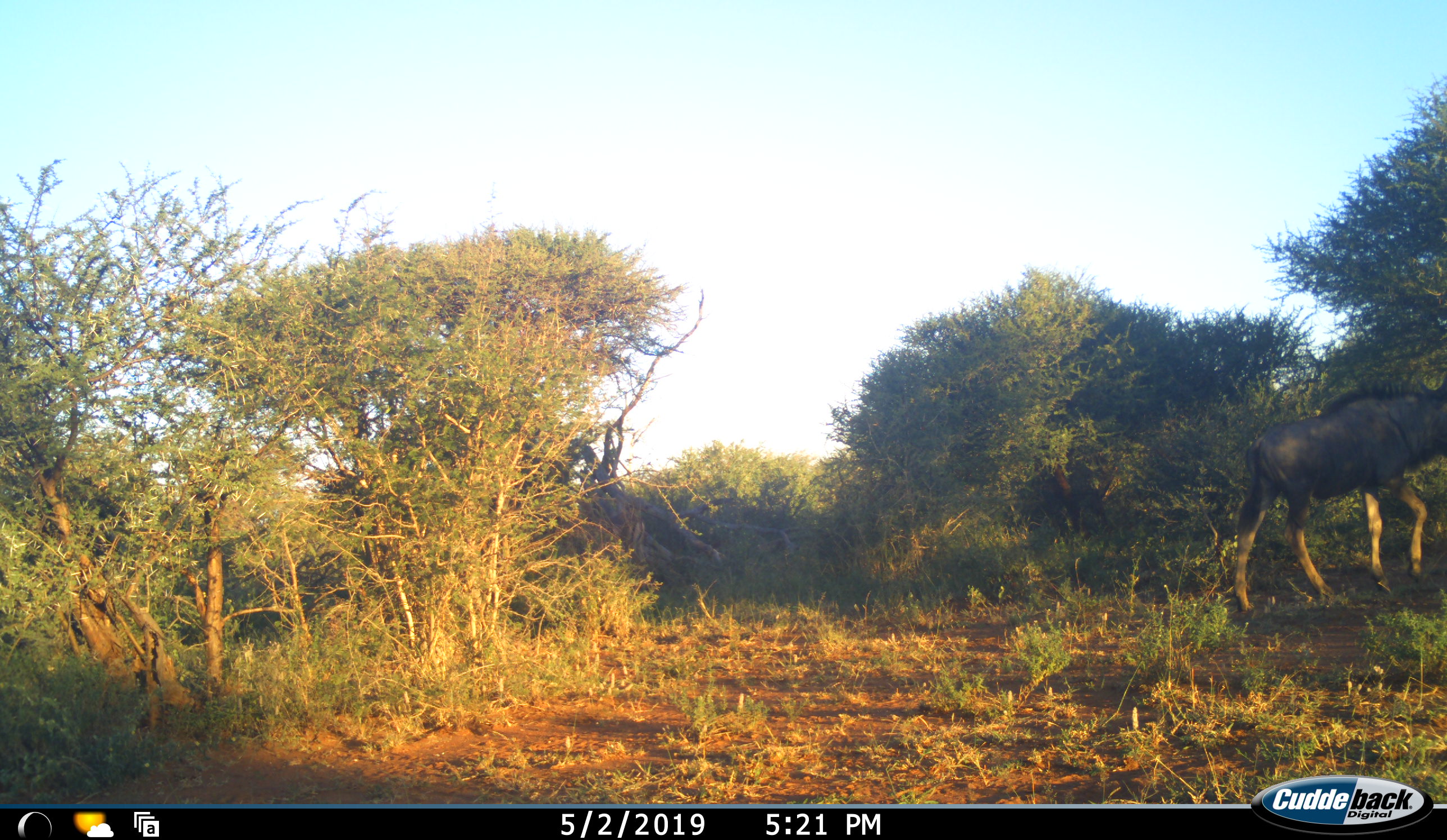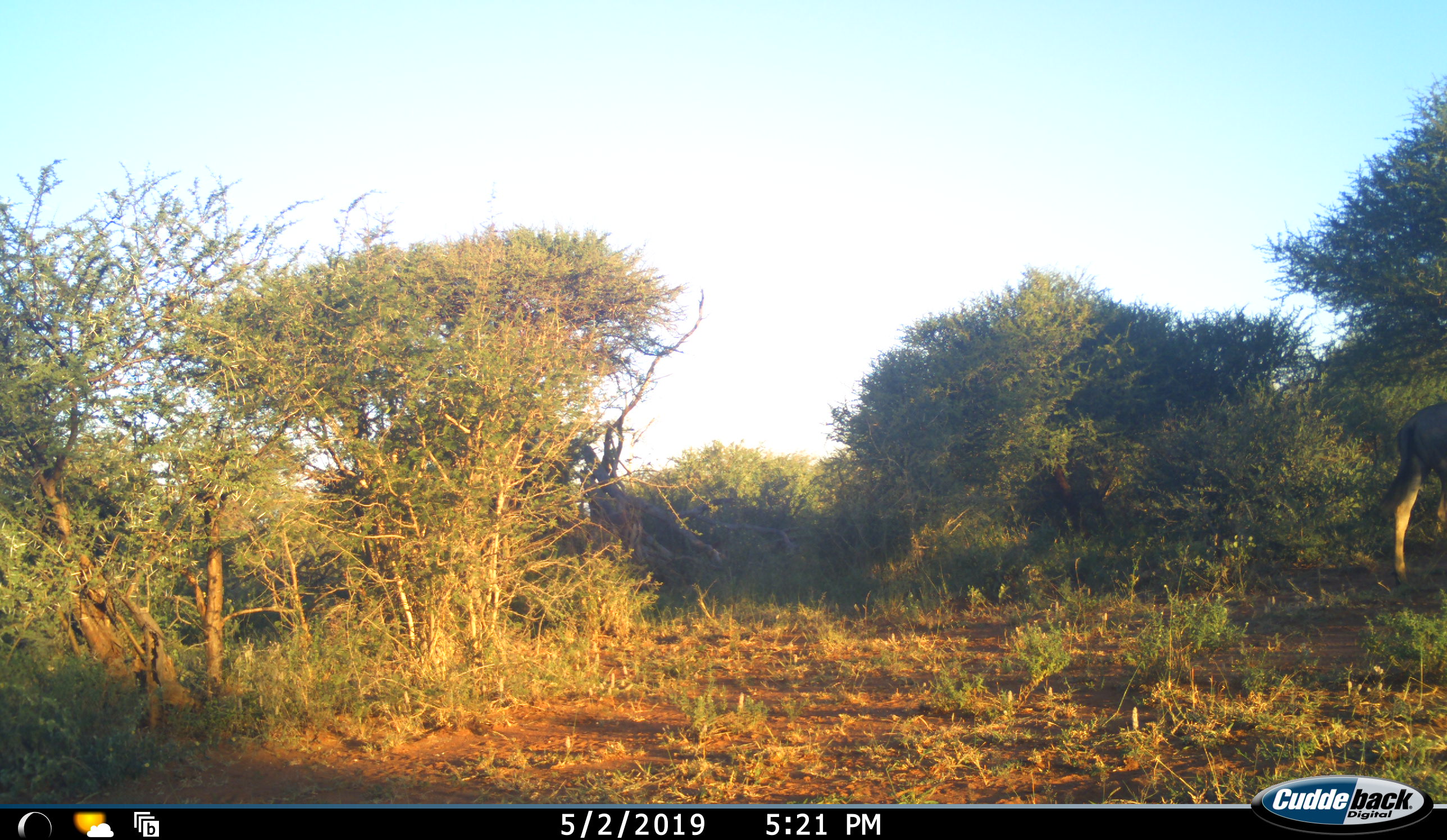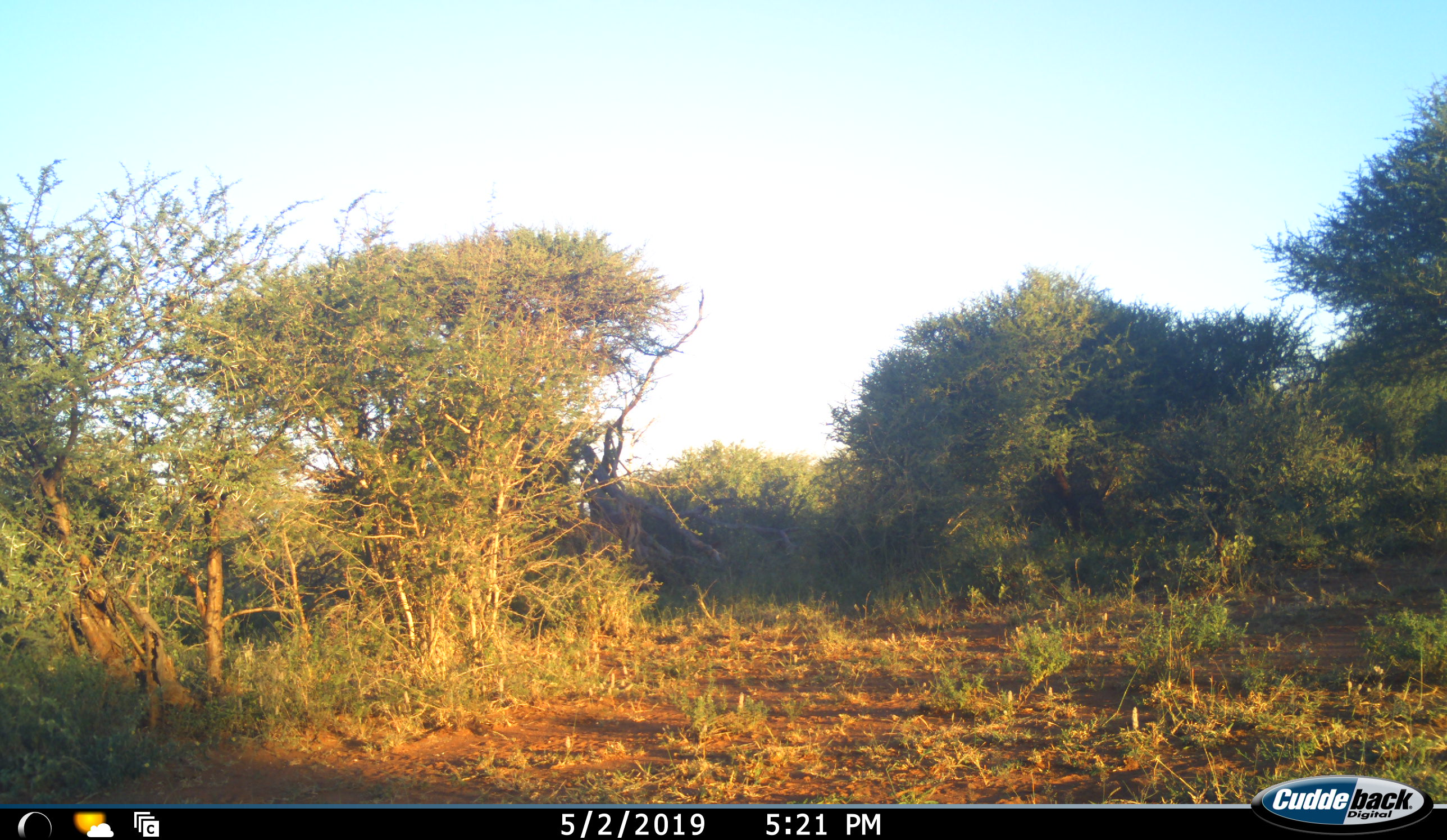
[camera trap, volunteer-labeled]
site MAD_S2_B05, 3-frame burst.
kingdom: Animalia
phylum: Chordata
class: Mammalia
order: Artiodactyla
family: Bovidae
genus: Connochaetes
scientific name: Connochaetes taurinus taurinus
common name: blue wildebeest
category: wildebeestblue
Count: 1.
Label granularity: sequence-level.